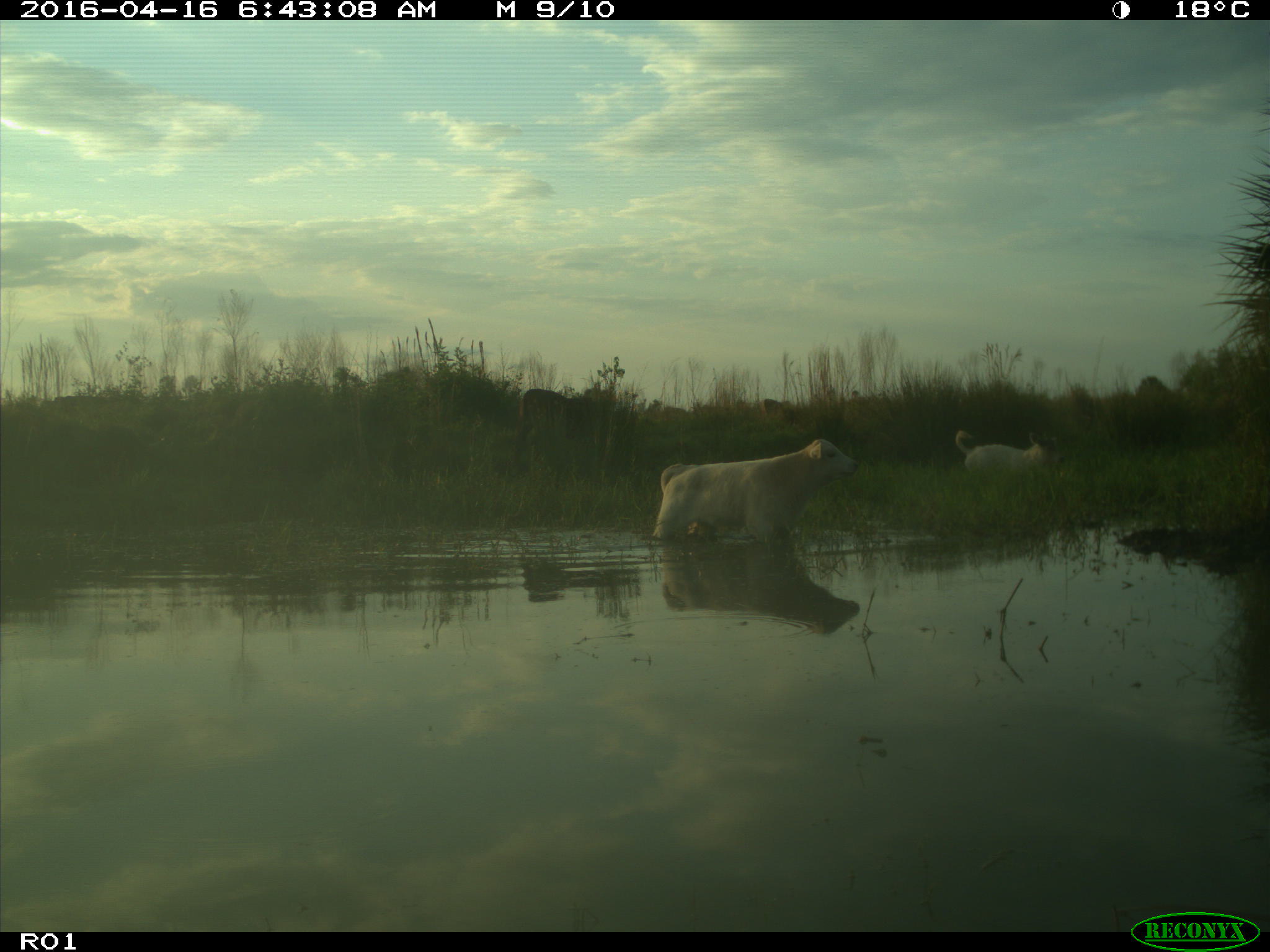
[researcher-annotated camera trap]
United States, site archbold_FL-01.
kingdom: Animalia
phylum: Chordata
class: Mammalia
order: Artiodactyla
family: Bovidae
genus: Bos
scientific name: Bos taurus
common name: domestic cow